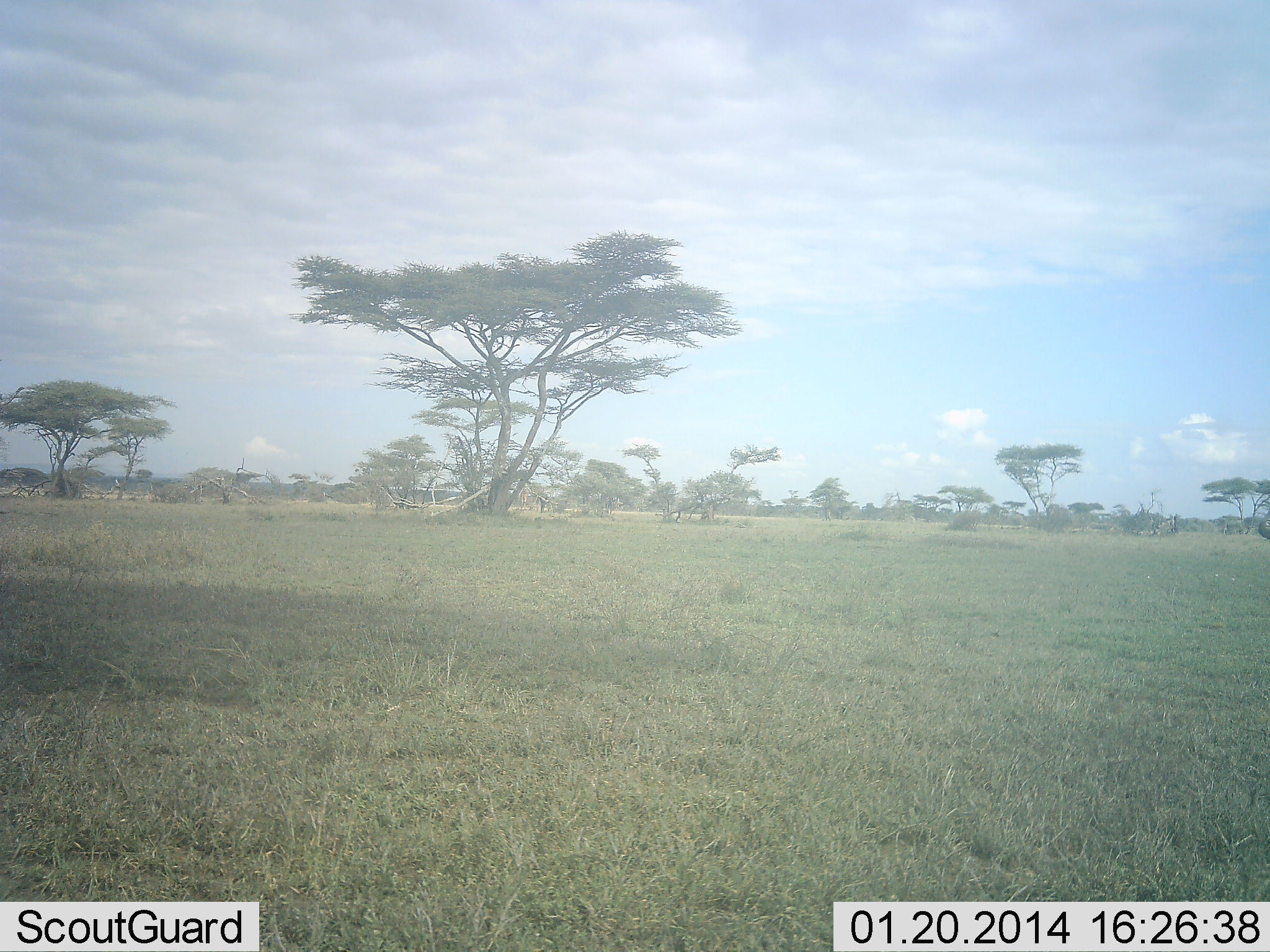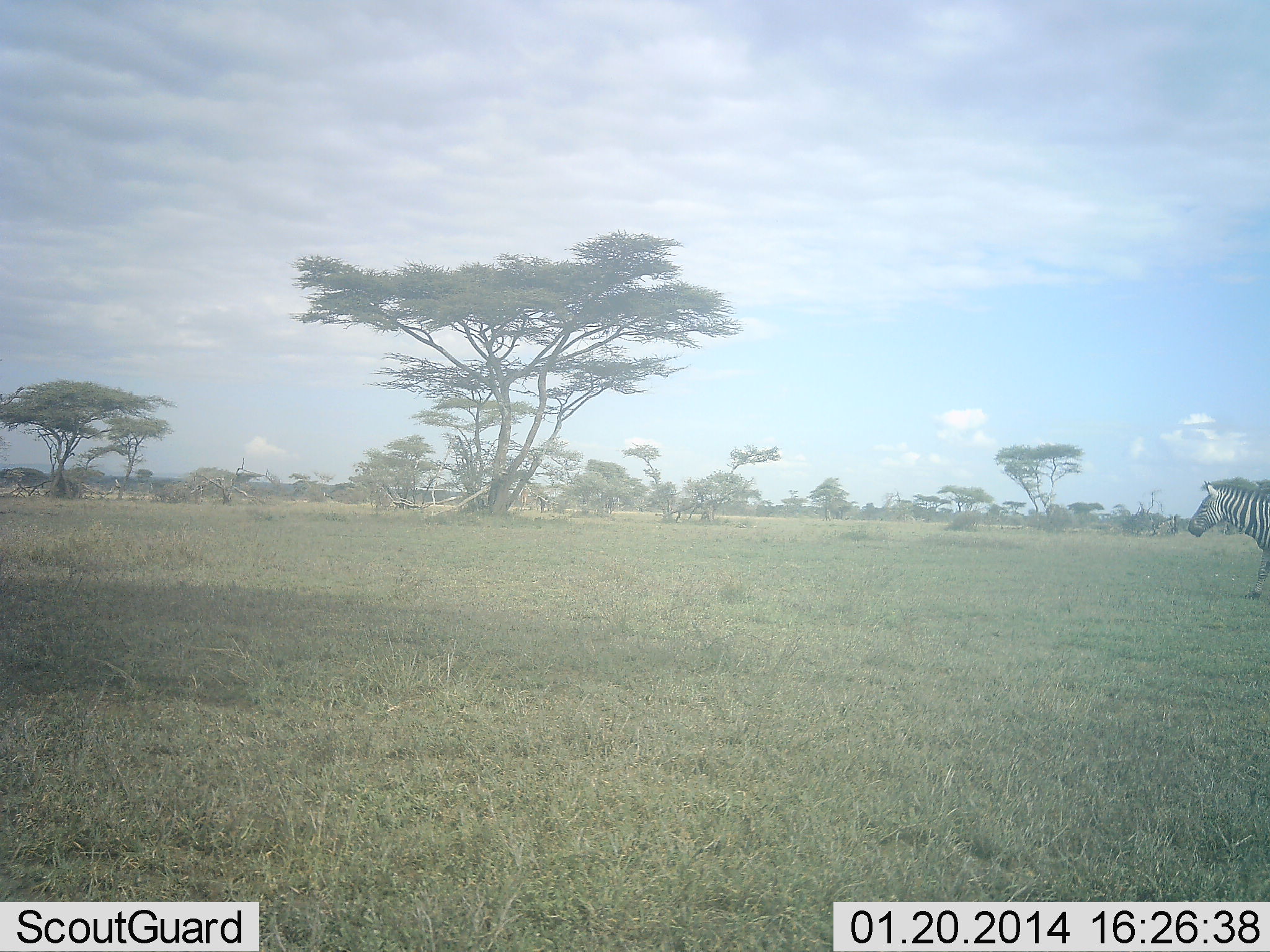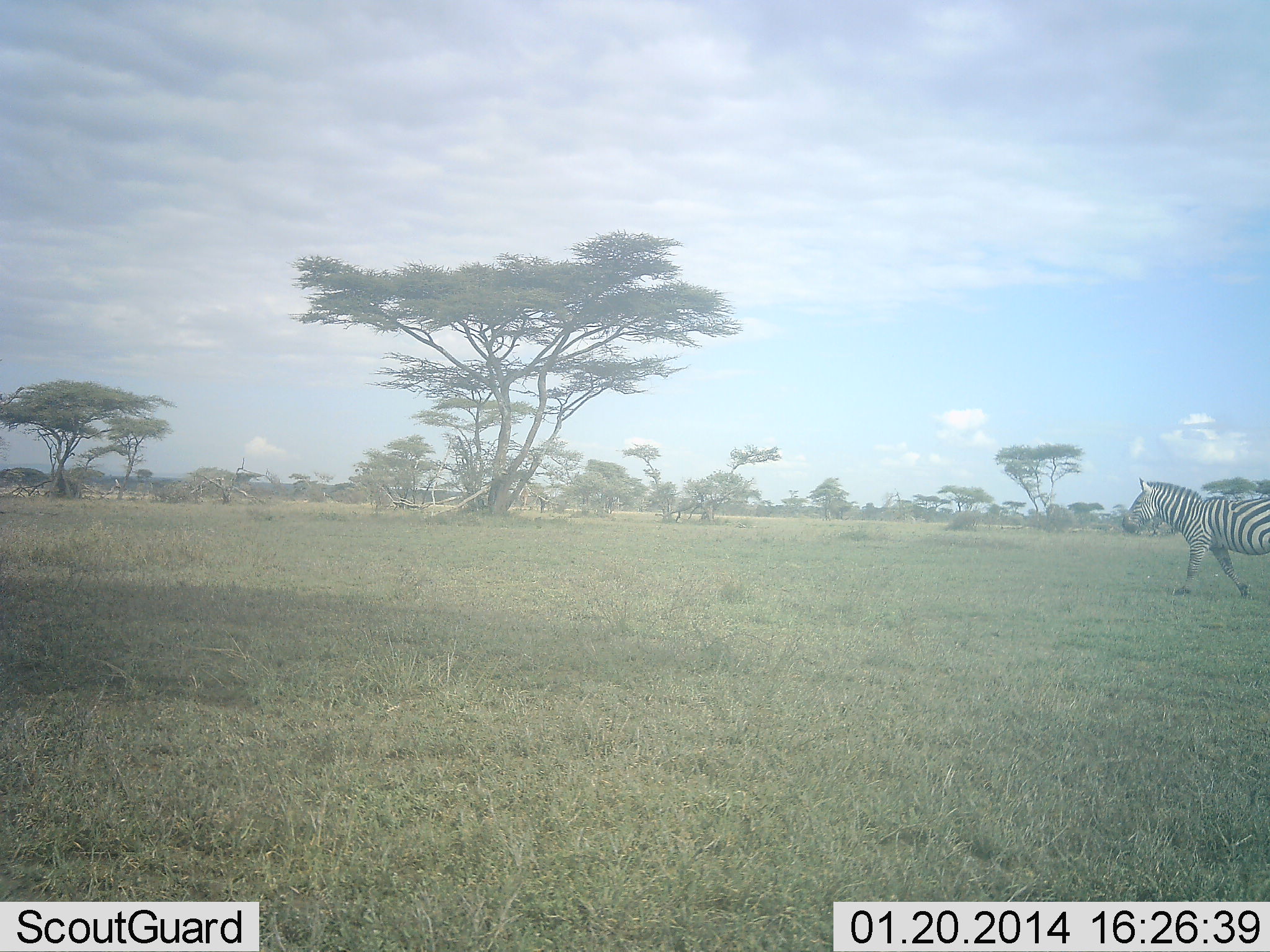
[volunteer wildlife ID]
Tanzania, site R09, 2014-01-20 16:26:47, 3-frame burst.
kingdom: Animalia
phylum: Chordata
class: Mammalia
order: Perissodactyla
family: Equidae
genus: Equus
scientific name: Equus quagga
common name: plains zebra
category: zebra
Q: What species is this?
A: Zebra (plains zebra) (Equus quagga).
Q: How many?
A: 1.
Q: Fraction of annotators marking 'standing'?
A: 0%.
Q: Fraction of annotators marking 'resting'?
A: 0%.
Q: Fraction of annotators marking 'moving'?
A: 100%.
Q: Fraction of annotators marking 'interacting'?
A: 0%.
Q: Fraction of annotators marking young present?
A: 0%.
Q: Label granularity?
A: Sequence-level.